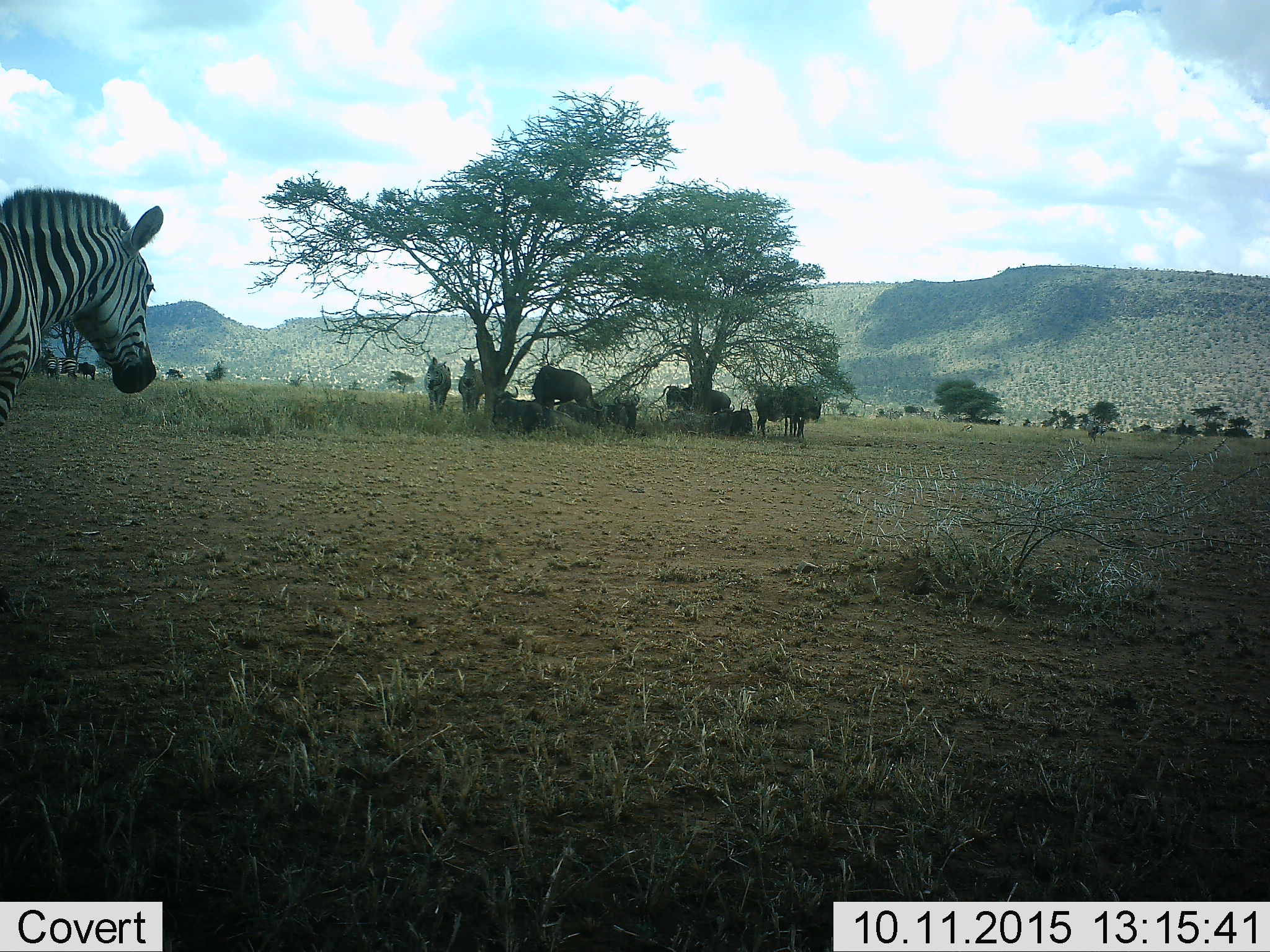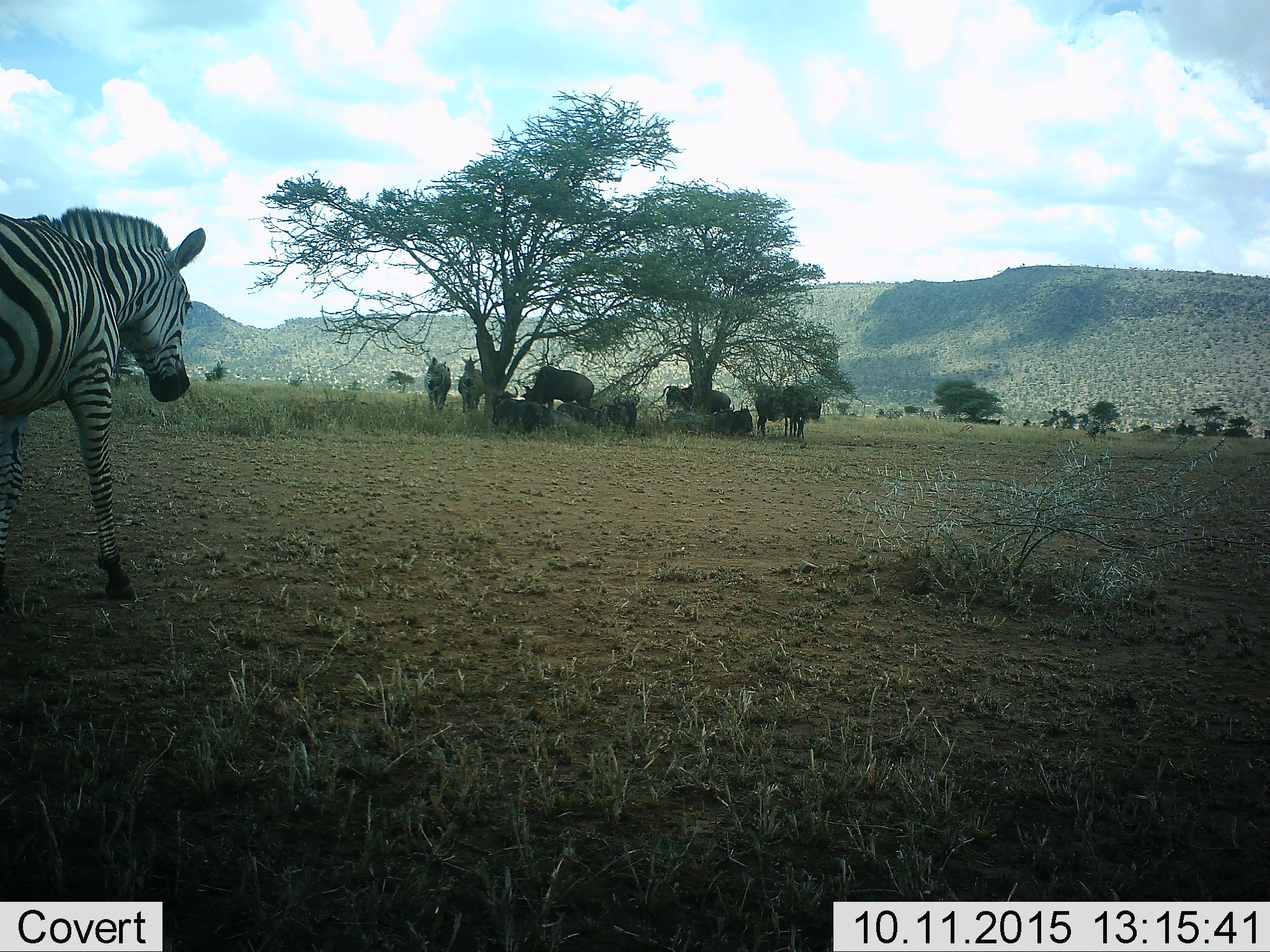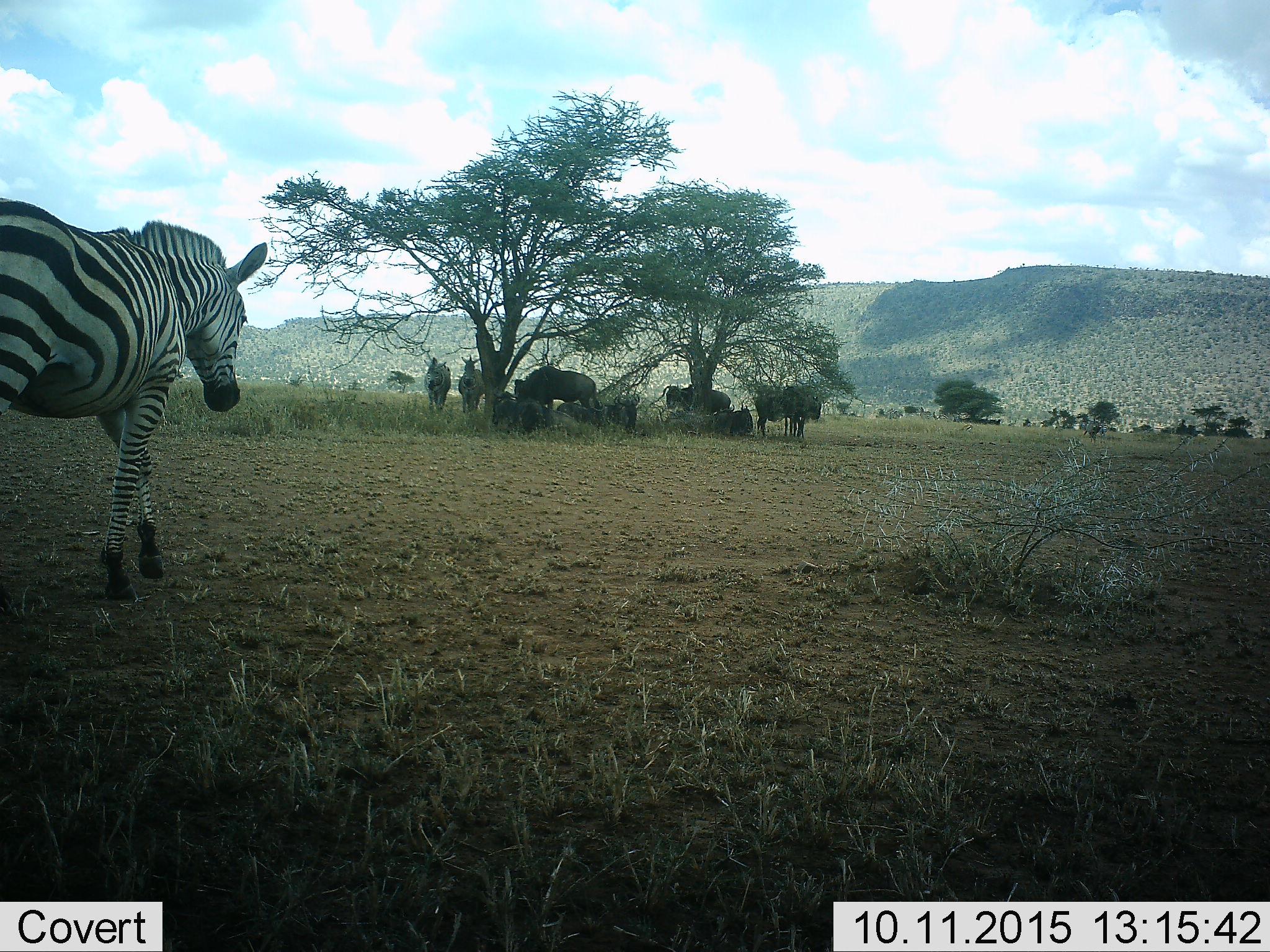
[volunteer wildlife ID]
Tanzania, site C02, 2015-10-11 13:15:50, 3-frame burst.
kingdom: Animalia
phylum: Chordata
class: Mammalia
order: Artiodactyla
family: Bovidae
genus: Connochaetes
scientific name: Connochaetes taurinus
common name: blue wildebeest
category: wildebeest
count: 8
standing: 77%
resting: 85%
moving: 8%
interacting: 0%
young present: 8%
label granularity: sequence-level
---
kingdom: Animalia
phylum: Chordata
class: Mammalia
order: Perissodactyla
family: Equidae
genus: Equus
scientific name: Equus quagga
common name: plains zebra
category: zebra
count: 5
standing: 74%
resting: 32%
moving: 74%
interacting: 0%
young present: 5%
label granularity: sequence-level